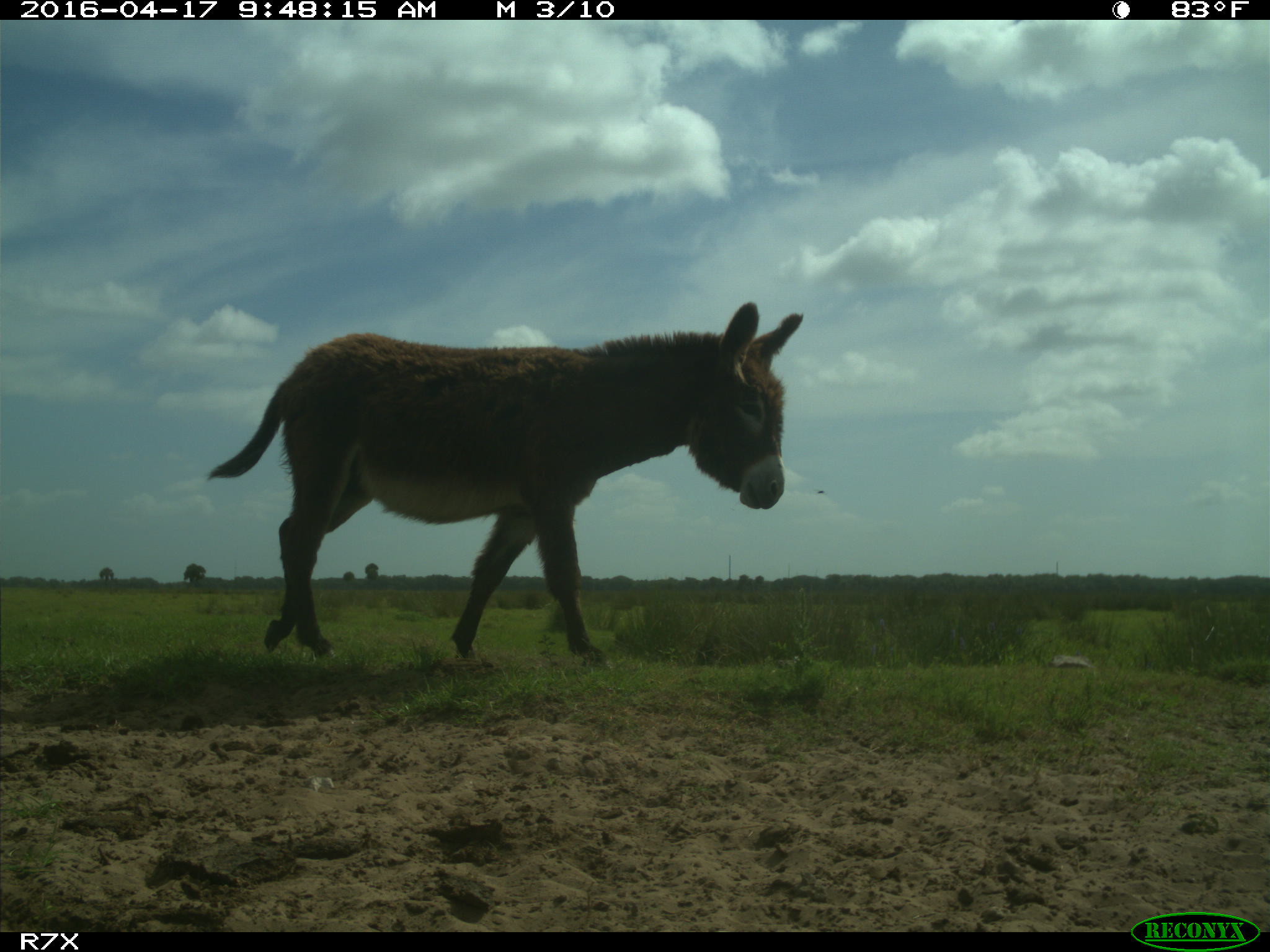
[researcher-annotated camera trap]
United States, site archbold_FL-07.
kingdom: Animalia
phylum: Chordata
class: Mammalia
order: Artiodactyla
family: Bovidae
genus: Bos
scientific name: Bos taurus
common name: domestic cow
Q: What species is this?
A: Bos taurus (domestic cow).